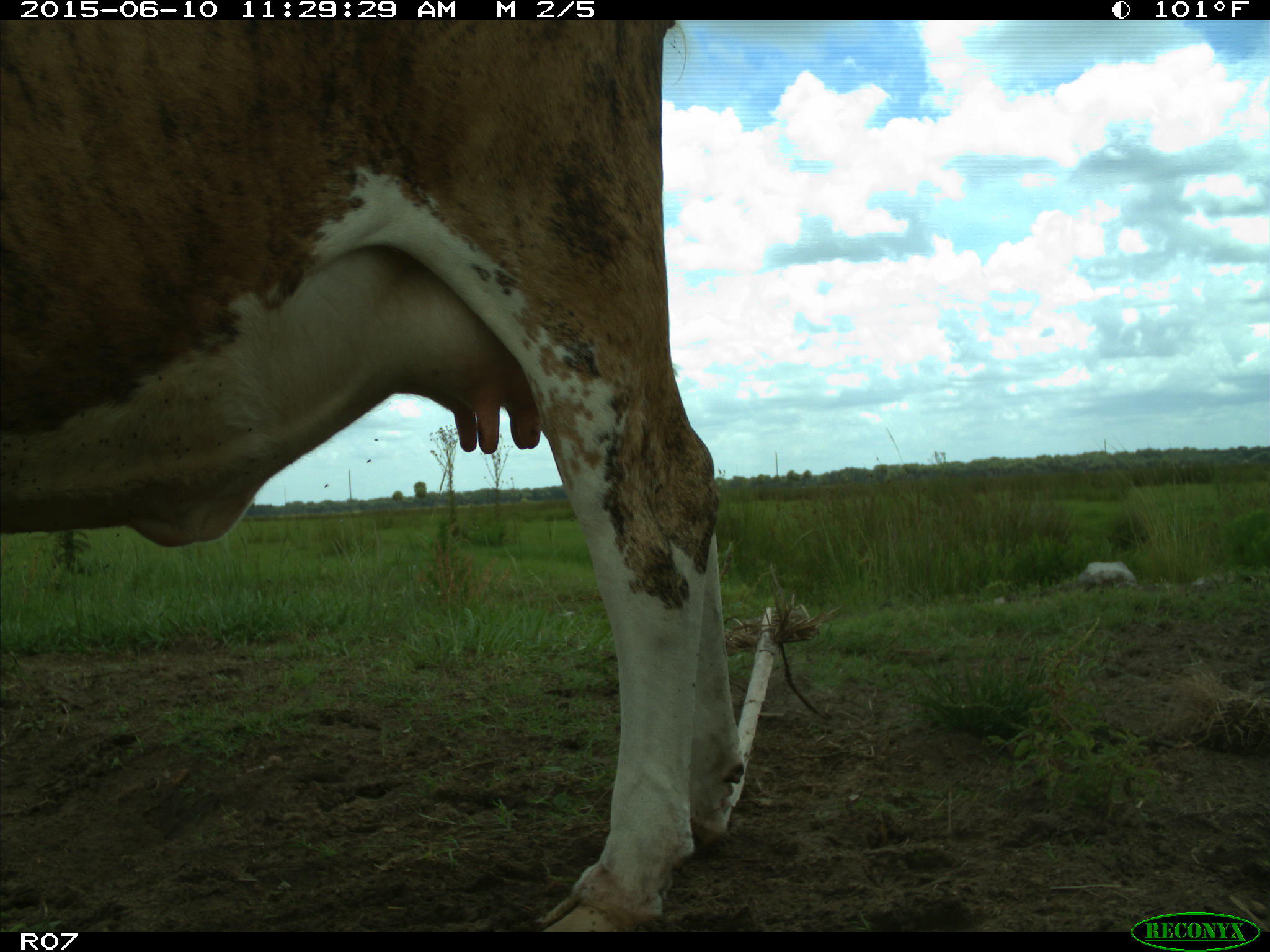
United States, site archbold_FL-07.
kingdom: Animalia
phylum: Chordata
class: Mammalia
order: Artiodactyla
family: Bovidae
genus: Bos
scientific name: Bos taurus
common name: domestic cow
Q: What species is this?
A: Bos taurus (domestic cow).